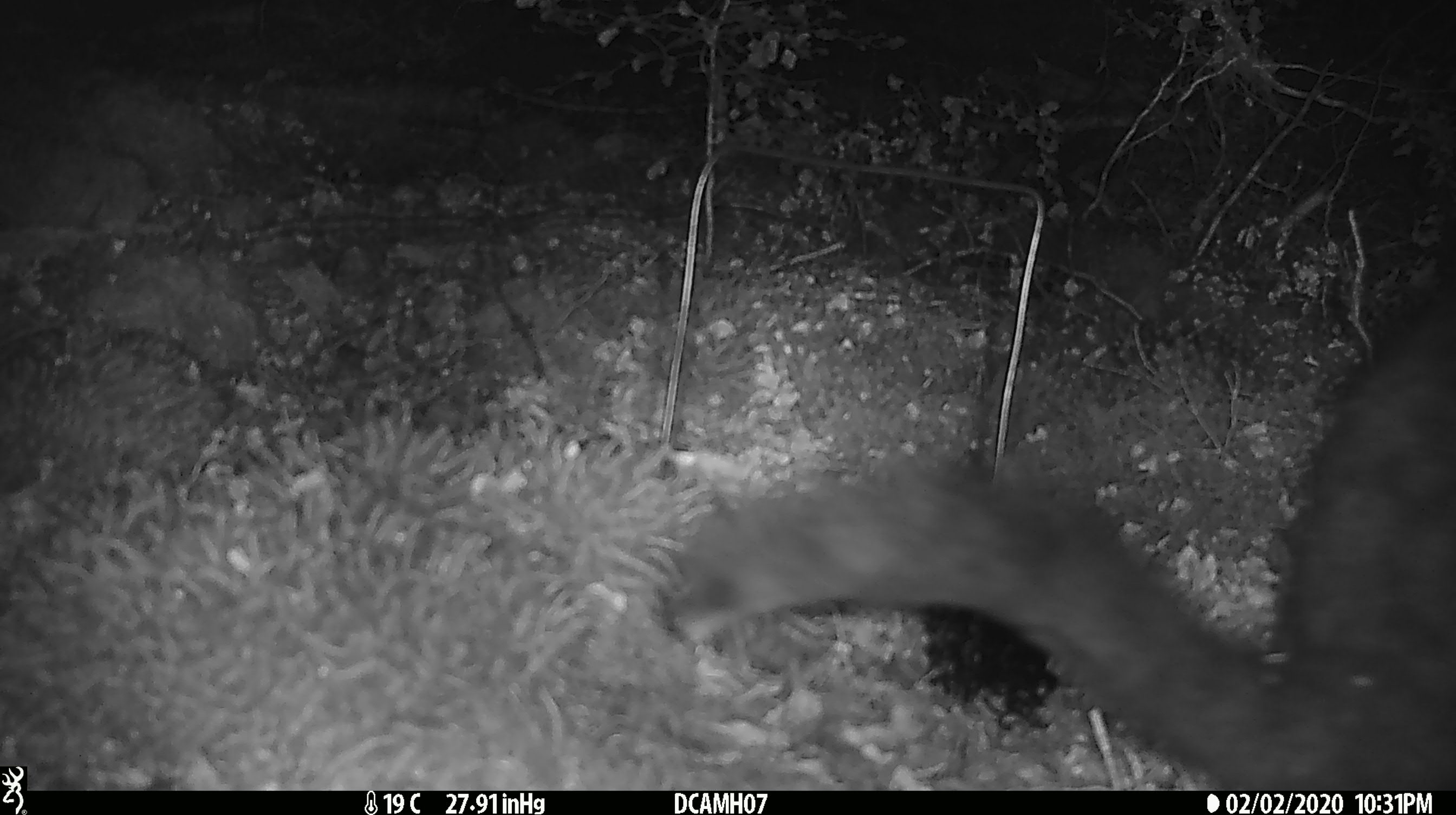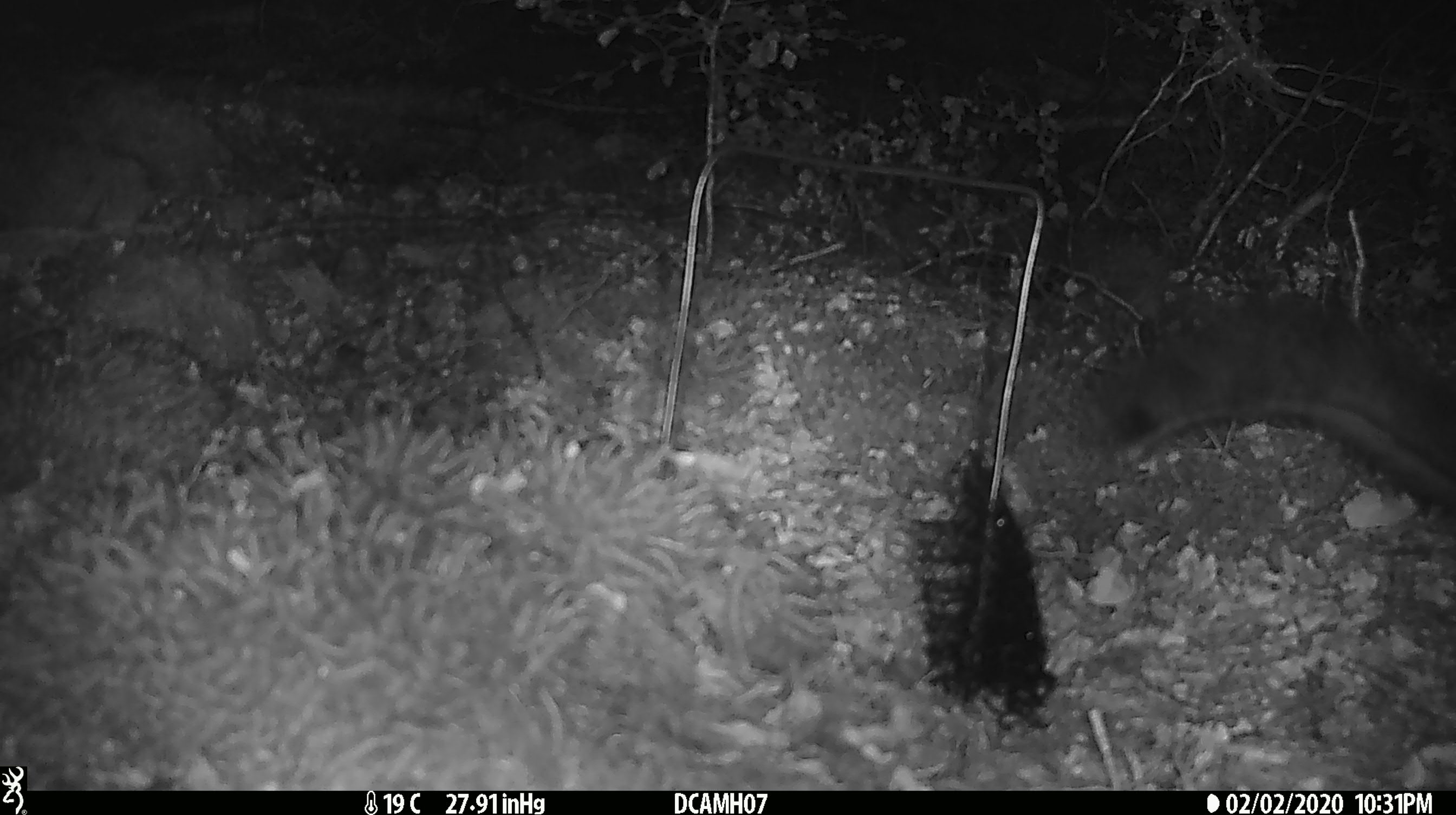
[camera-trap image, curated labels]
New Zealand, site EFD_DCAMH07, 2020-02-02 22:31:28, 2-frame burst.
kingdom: Animalia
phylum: Chordata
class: Mammalia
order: Diprotodontia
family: Phalangeridae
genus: Trichosurus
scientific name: Trichosurus vulpecula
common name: common brushtail possum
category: possum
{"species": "possum (common brushtail possum) (Trichosurus vulpecula)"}